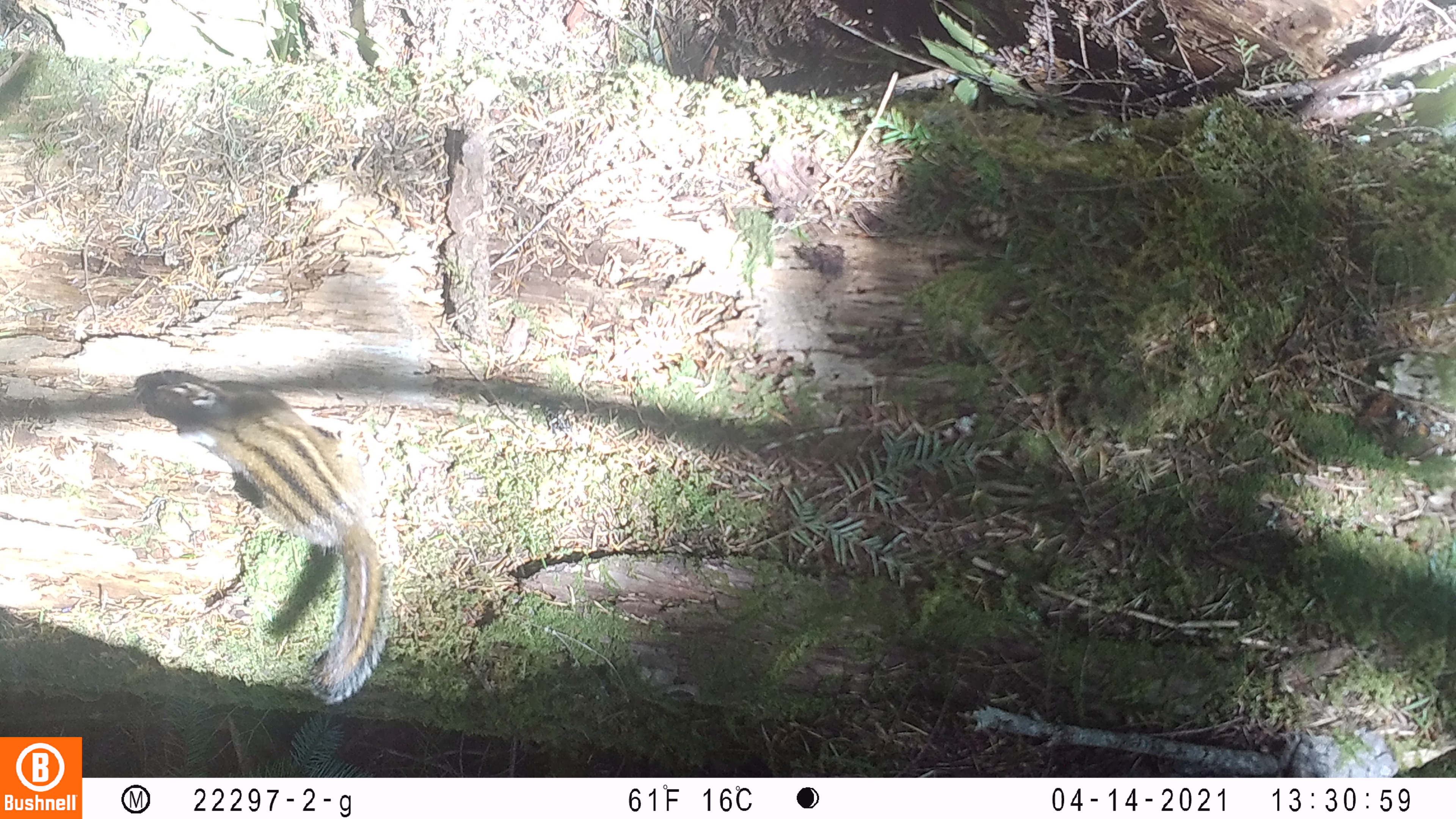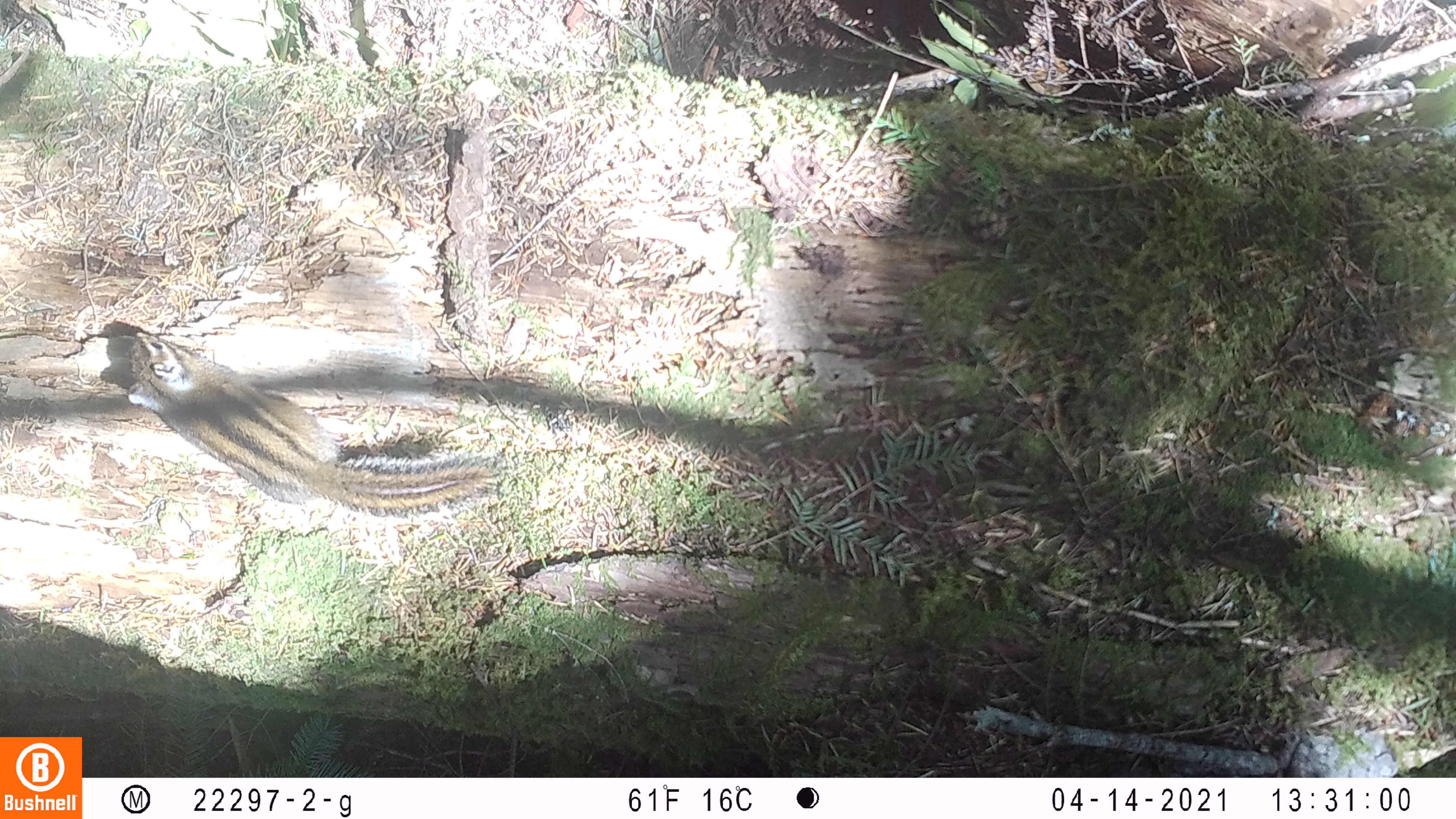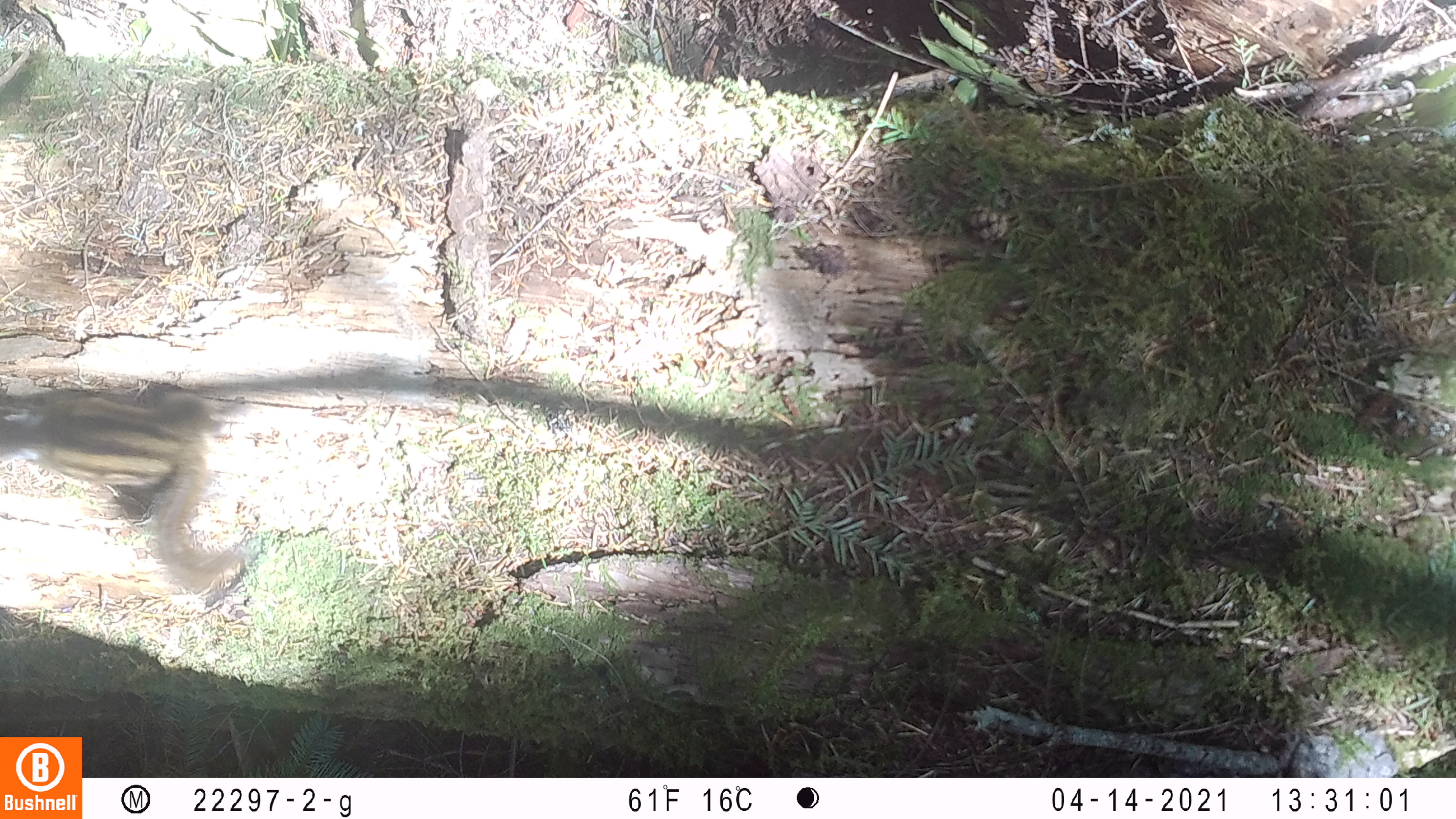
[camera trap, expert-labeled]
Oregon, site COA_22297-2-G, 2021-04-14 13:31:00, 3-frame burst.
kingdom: Animalia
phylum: Chordata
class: Mammalia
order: Rodentia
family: Sciuridae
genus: Neotamias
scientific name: Neotamias townsendii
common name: townsend's chipmunk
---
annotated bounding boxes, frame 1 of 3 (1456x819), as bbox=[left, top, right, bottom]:
townsend's chipmunk: bbox=[127, 358, 432, 733]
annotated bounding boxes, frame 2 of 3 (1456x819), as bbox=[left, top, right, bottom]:
townsend's chipmunk: bbox=[102, 309, 539, 544]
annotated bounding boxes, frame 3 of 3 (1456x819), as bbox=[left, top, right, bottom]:
townsend's chipmunk: bbox=[0, 364, 282, 599]